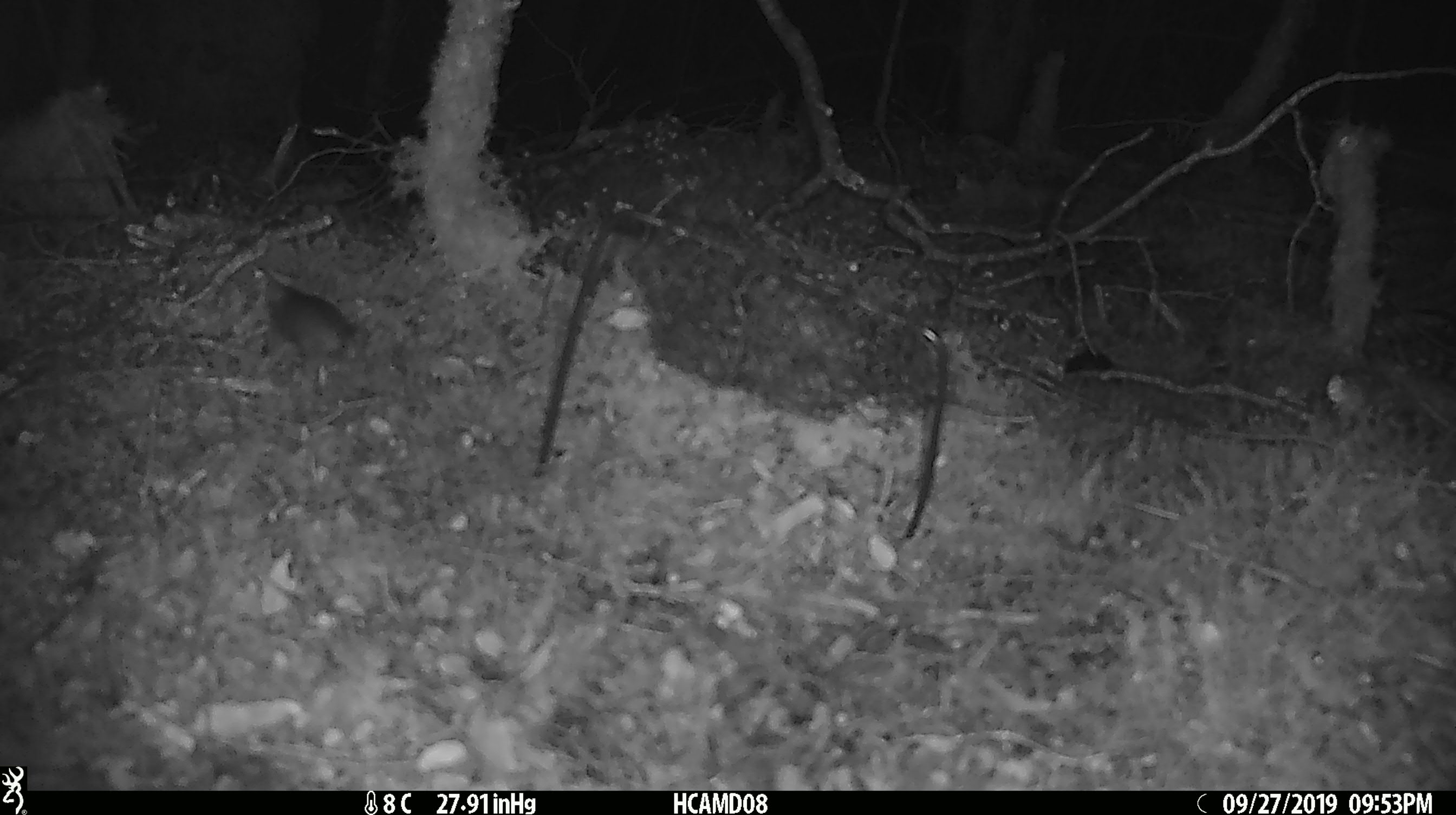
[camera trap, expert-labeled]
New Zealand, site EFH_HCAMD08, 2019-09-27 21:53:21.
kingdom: Animalia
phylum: Chordata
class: Mammalia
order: Rodentia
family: Muridae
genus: Mus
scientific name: Mus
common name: mouse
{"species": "mouse (Mus)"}